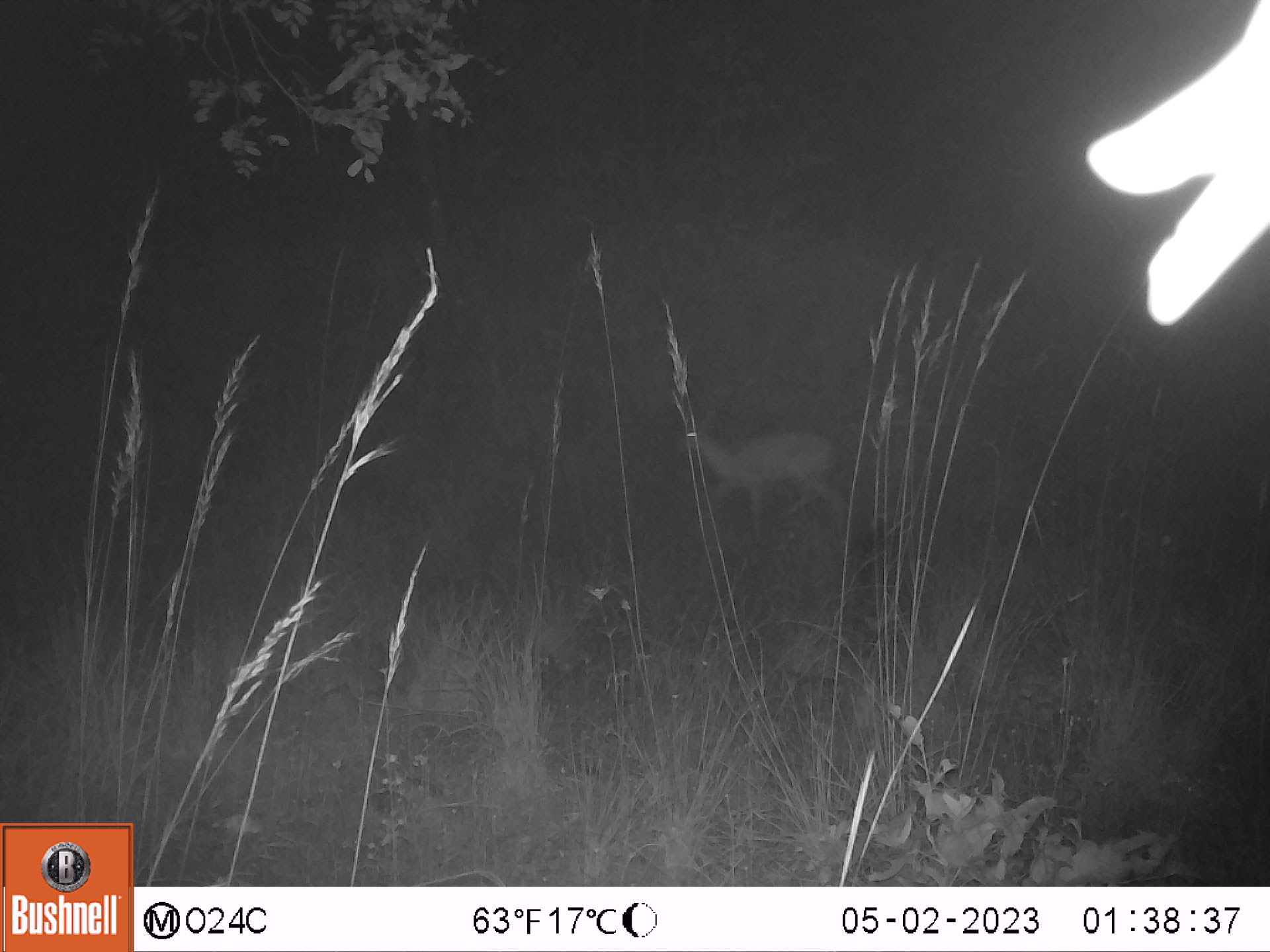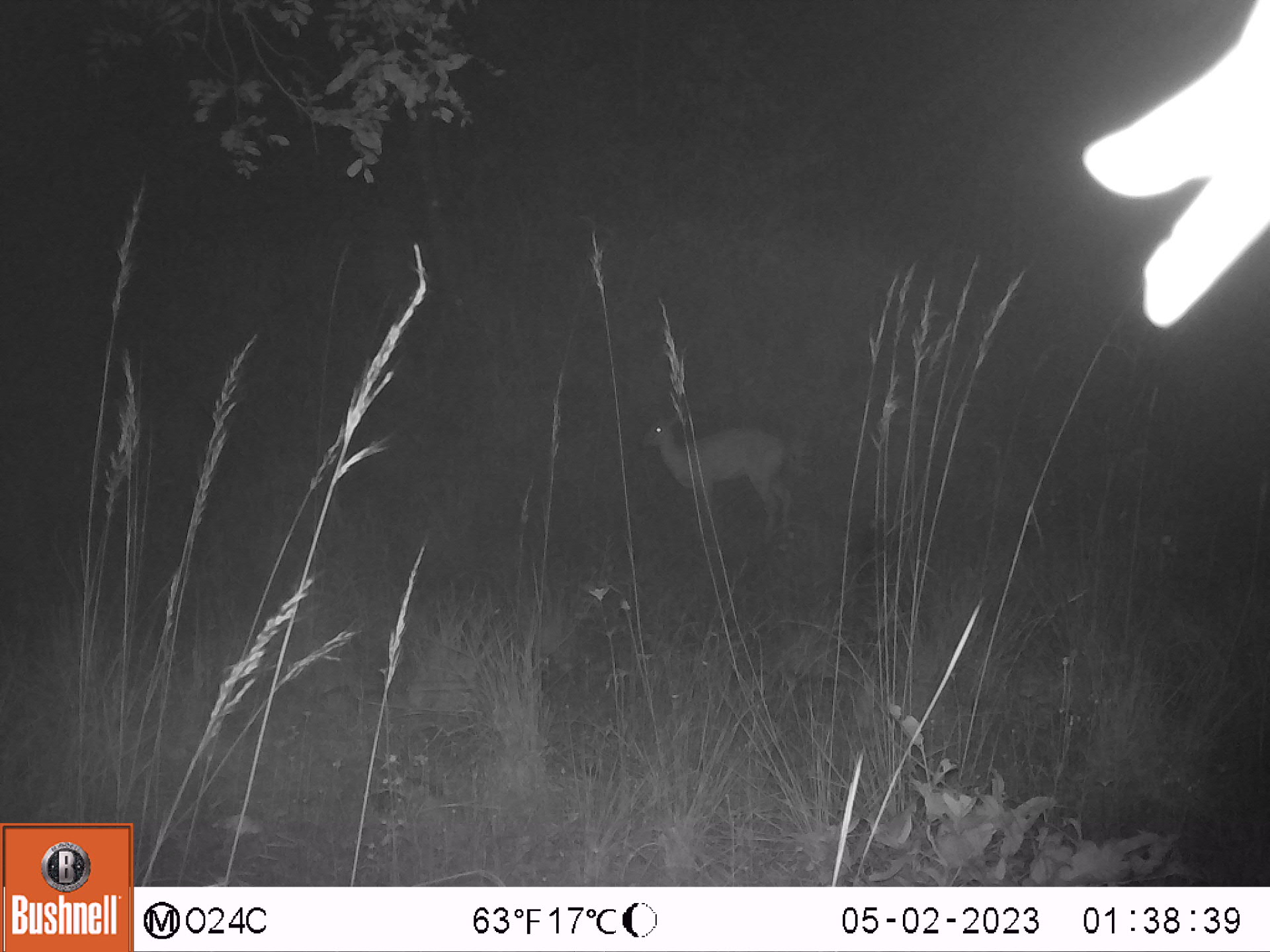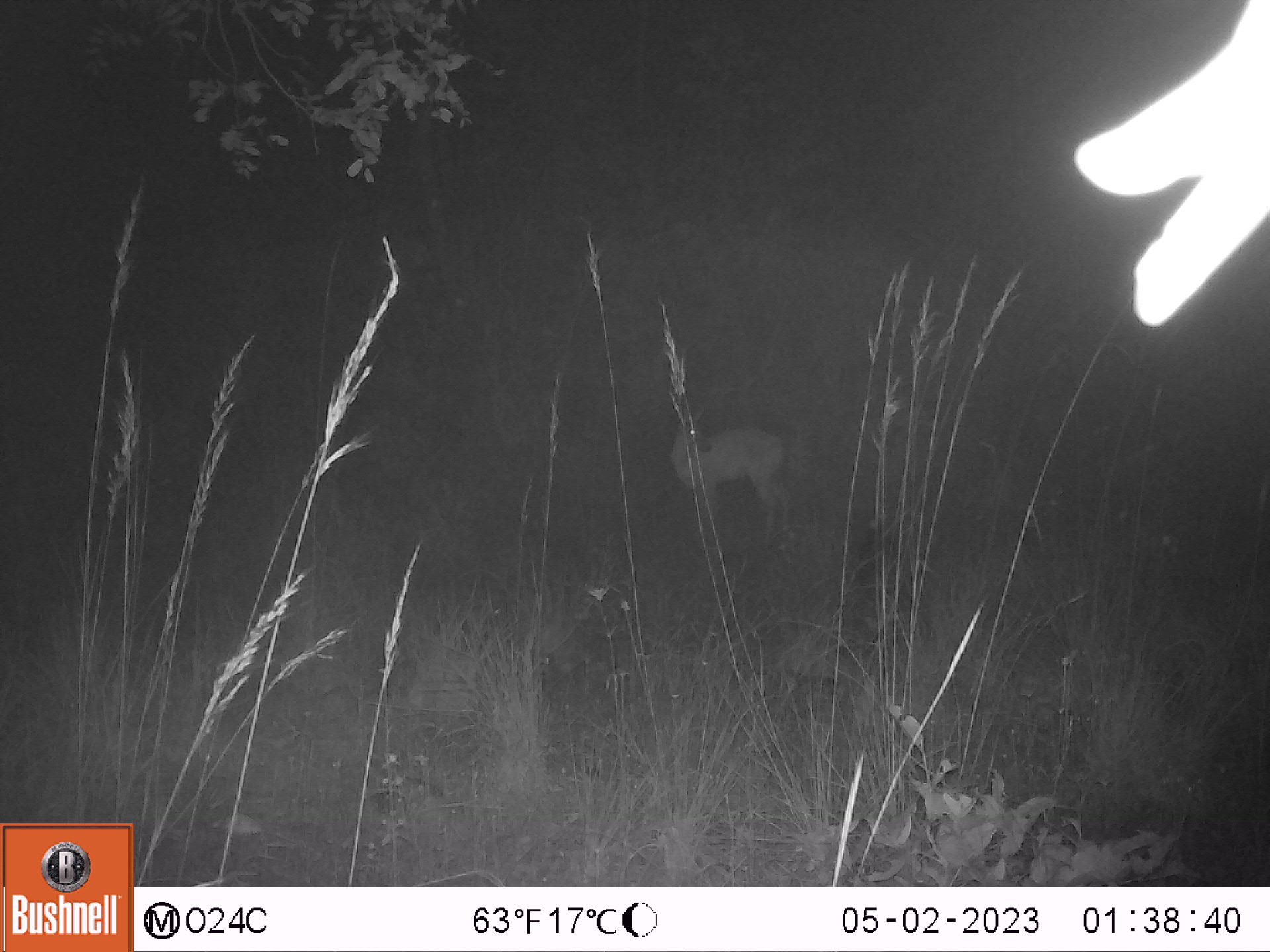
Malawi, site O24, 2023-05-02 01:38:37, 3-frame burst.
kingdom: Animalia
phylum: Chordata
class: Mammalia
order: Artiodactyla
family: Bovidae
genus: Sylvicapra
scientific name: Sylvicapra grimmia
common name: common duiker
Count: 1.